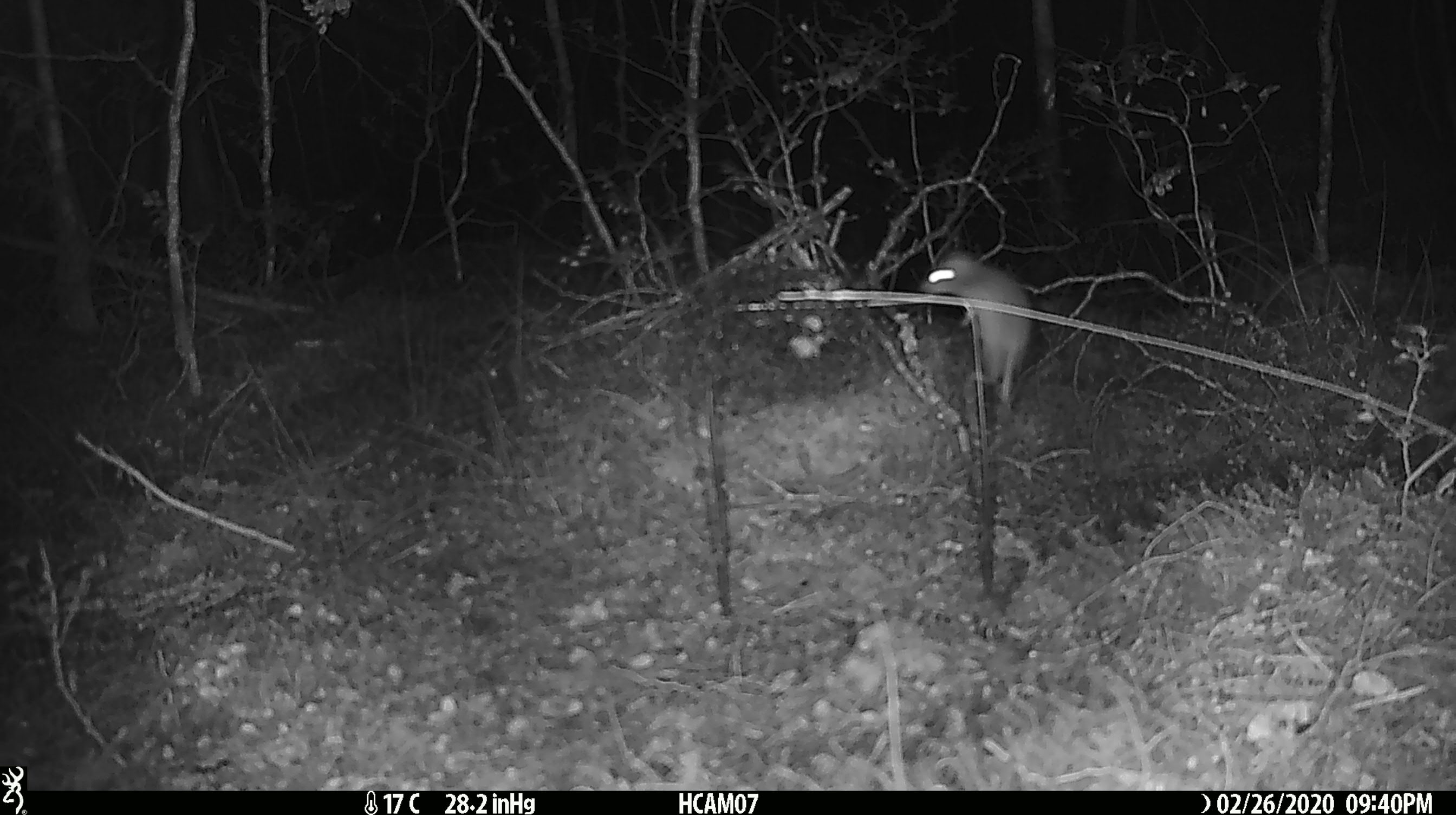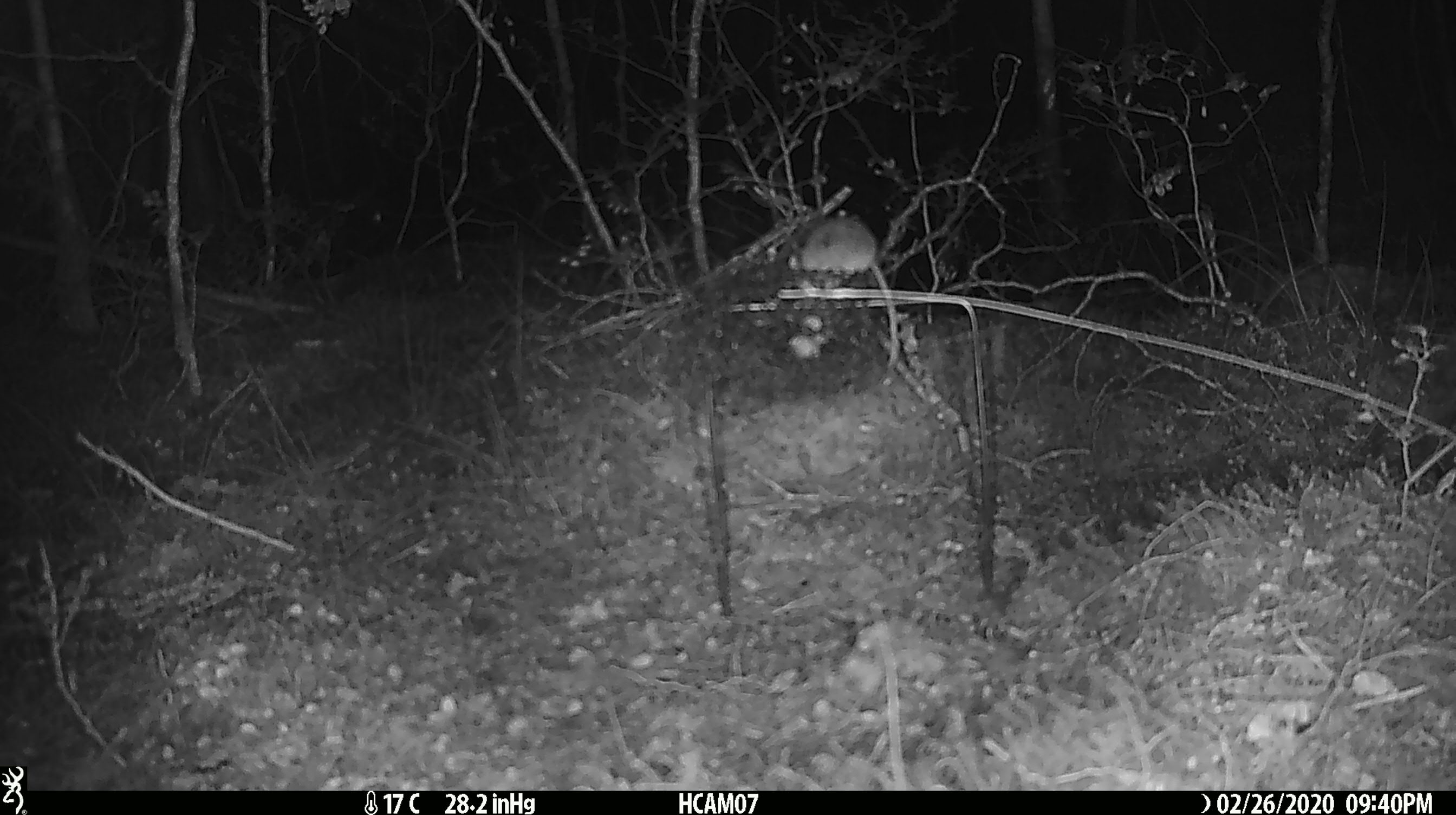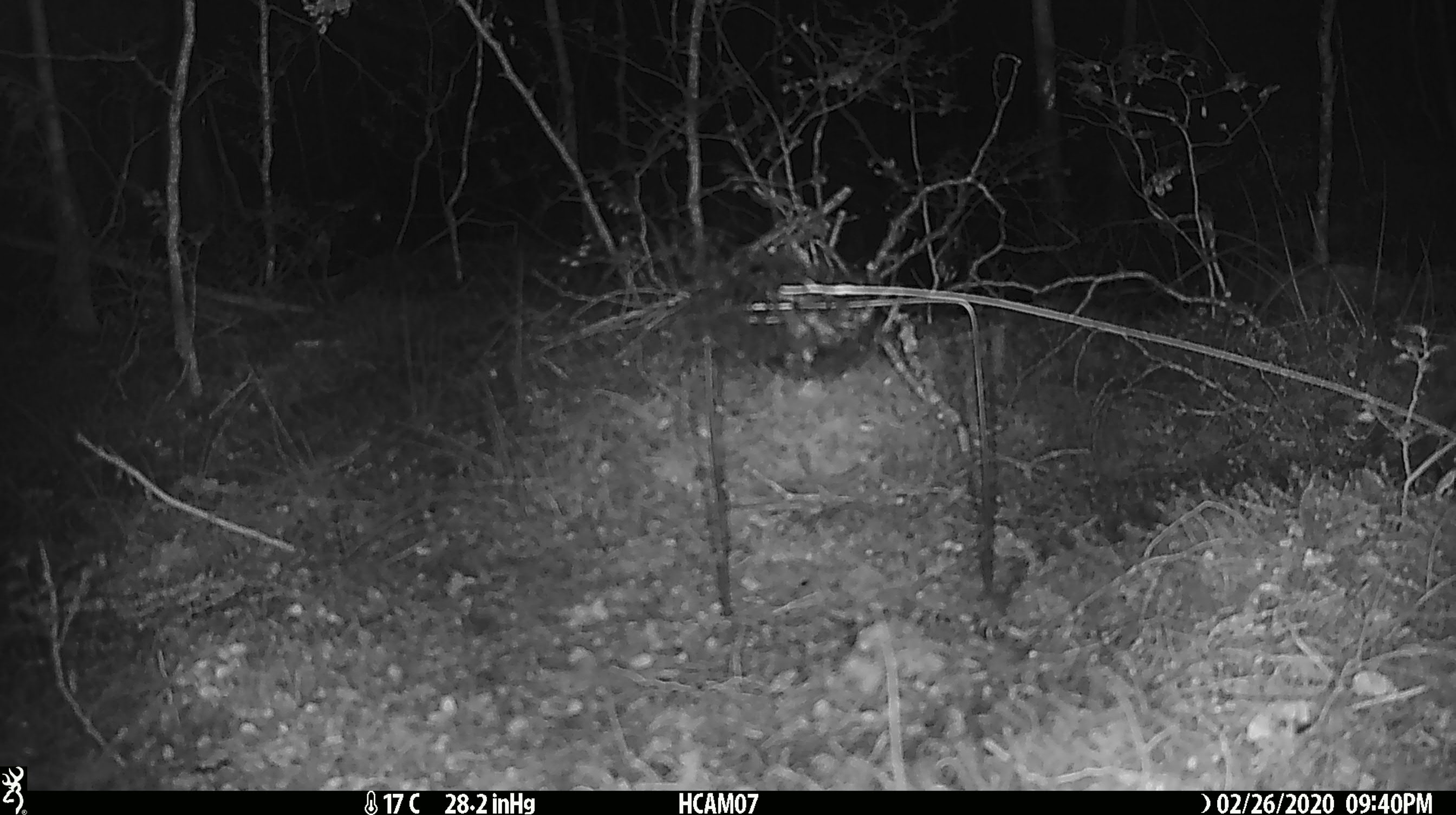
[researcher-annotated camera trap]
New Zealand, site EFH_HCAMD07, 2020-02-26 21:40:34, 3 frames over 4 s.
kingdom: Animalia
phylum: Chordata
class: Mammalia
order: Rodentia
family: Muridae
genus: Mus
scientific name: Mus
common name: mouse